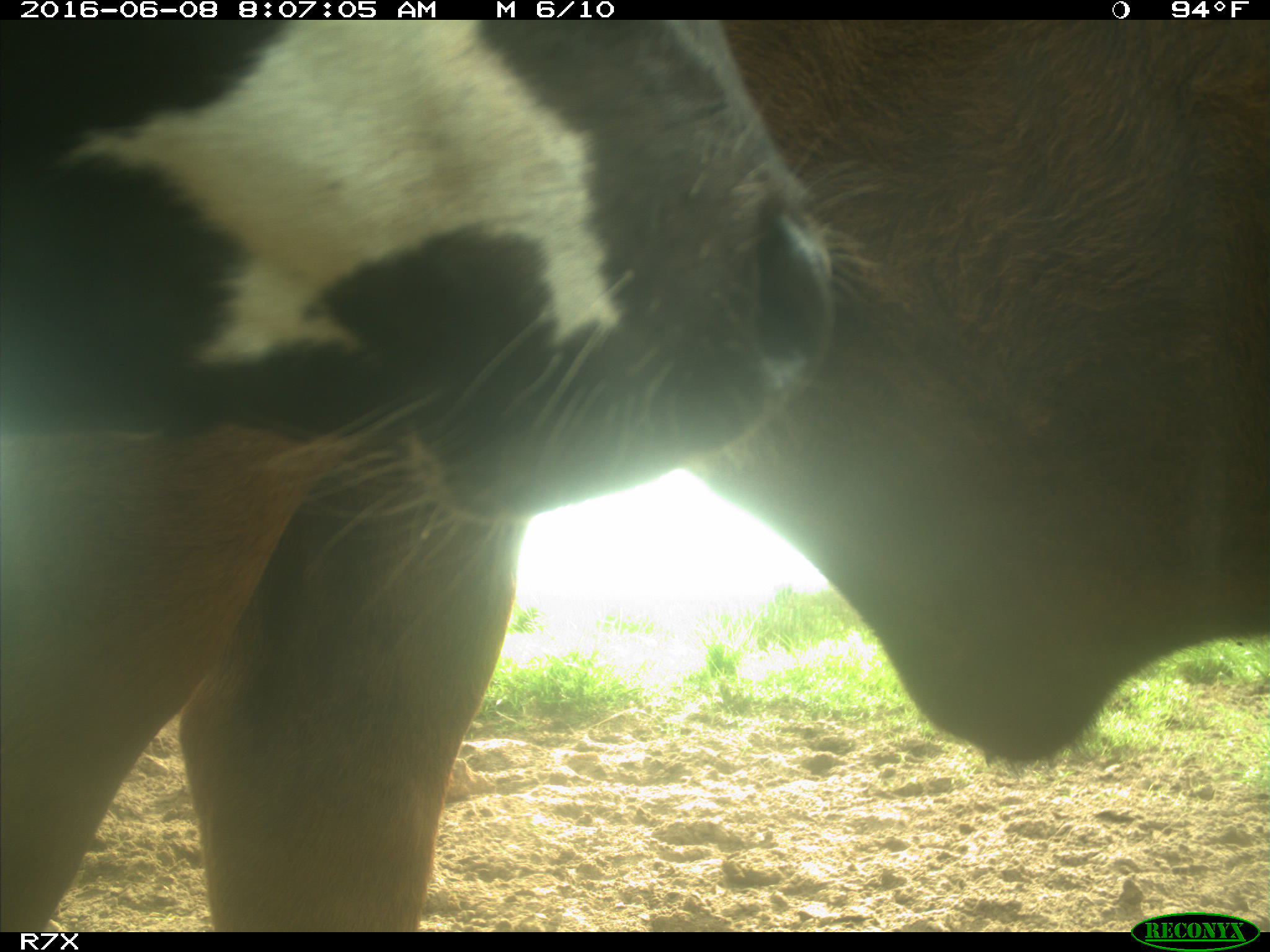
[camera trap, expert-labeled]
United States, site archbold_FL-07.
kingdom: Animalia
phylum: Chordata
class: Mammalia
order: Artiodactyla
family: Bovidae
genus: Bos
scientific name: Bos taurus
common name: domestic cow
Bos taurus (domestic cow).